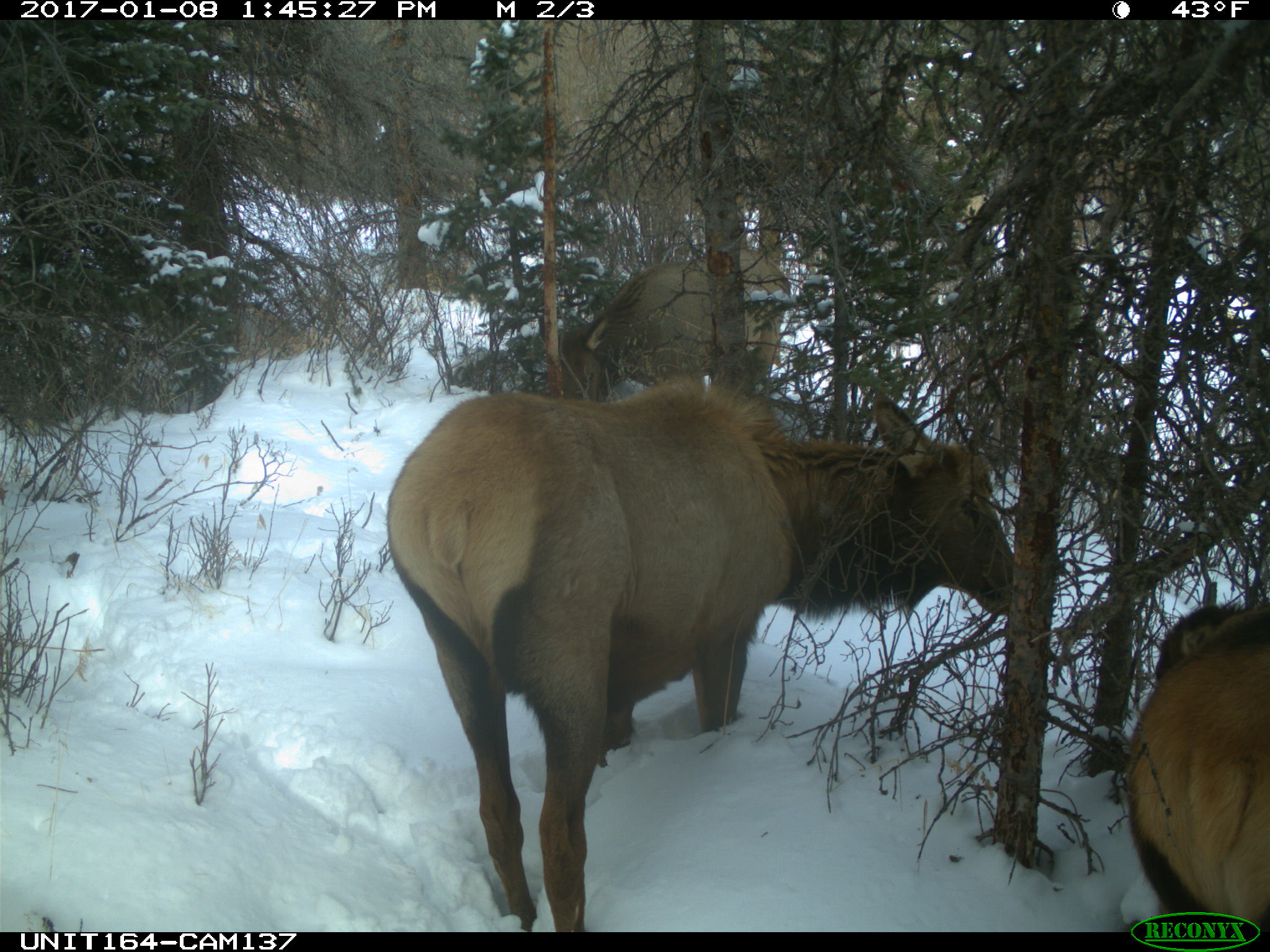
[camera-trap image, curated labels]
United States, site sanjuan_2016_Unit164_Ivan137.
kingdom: Animalia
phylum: Chordata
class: Mammalia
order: Artiodactyla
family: Cervidae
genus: Cervus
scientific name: Cervus elaphus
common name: red deer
Cervus elaphus (red deer).